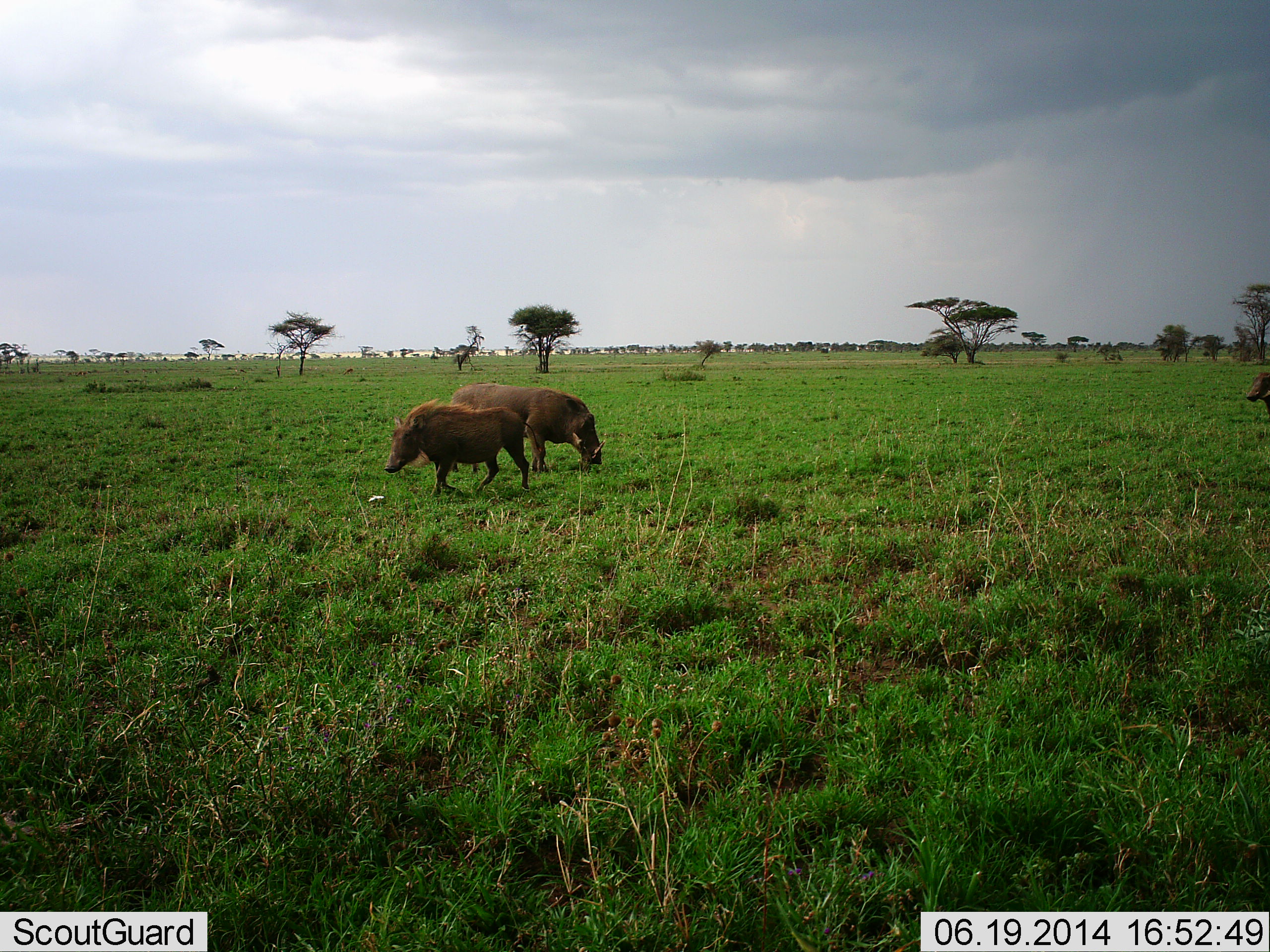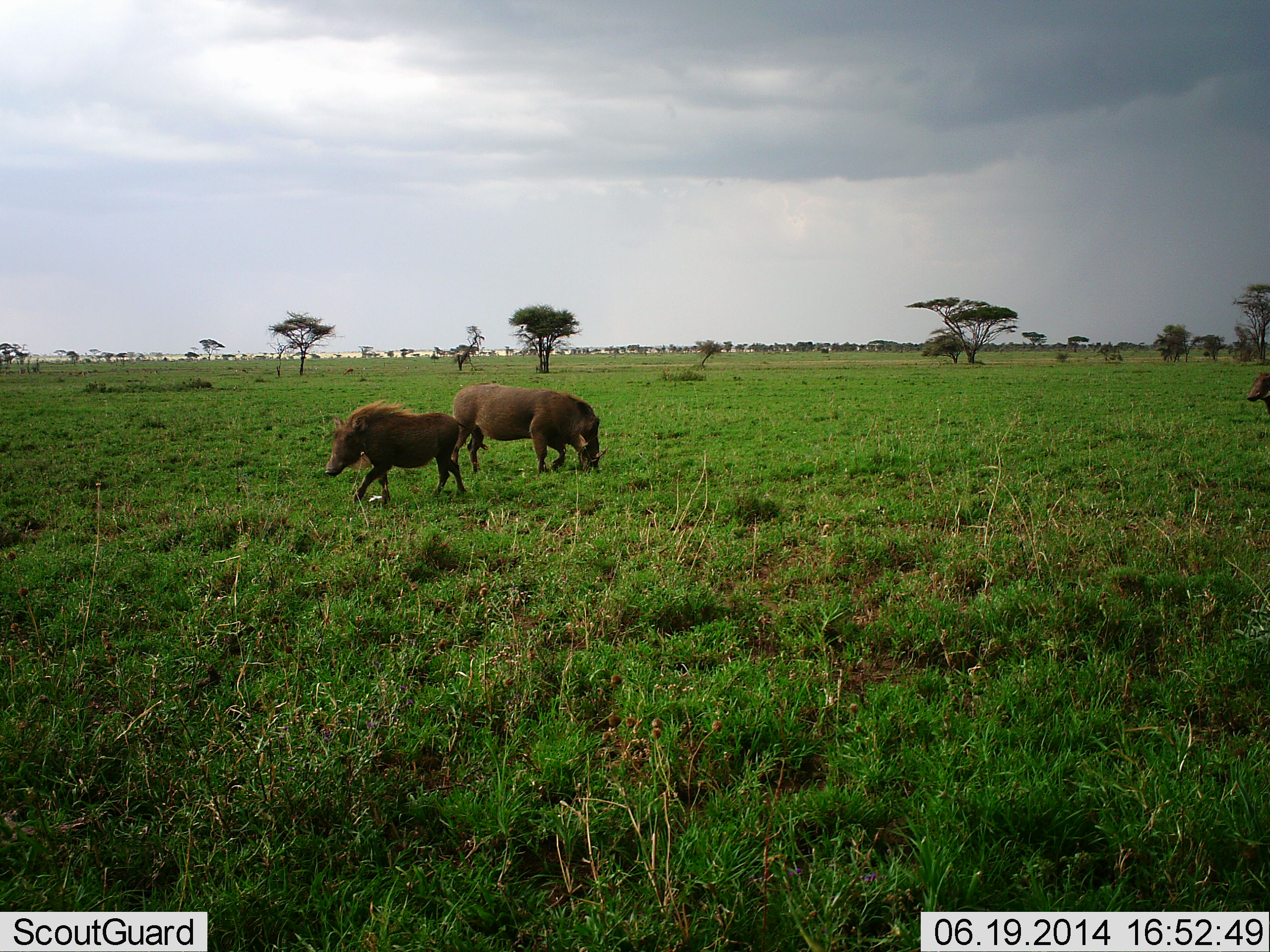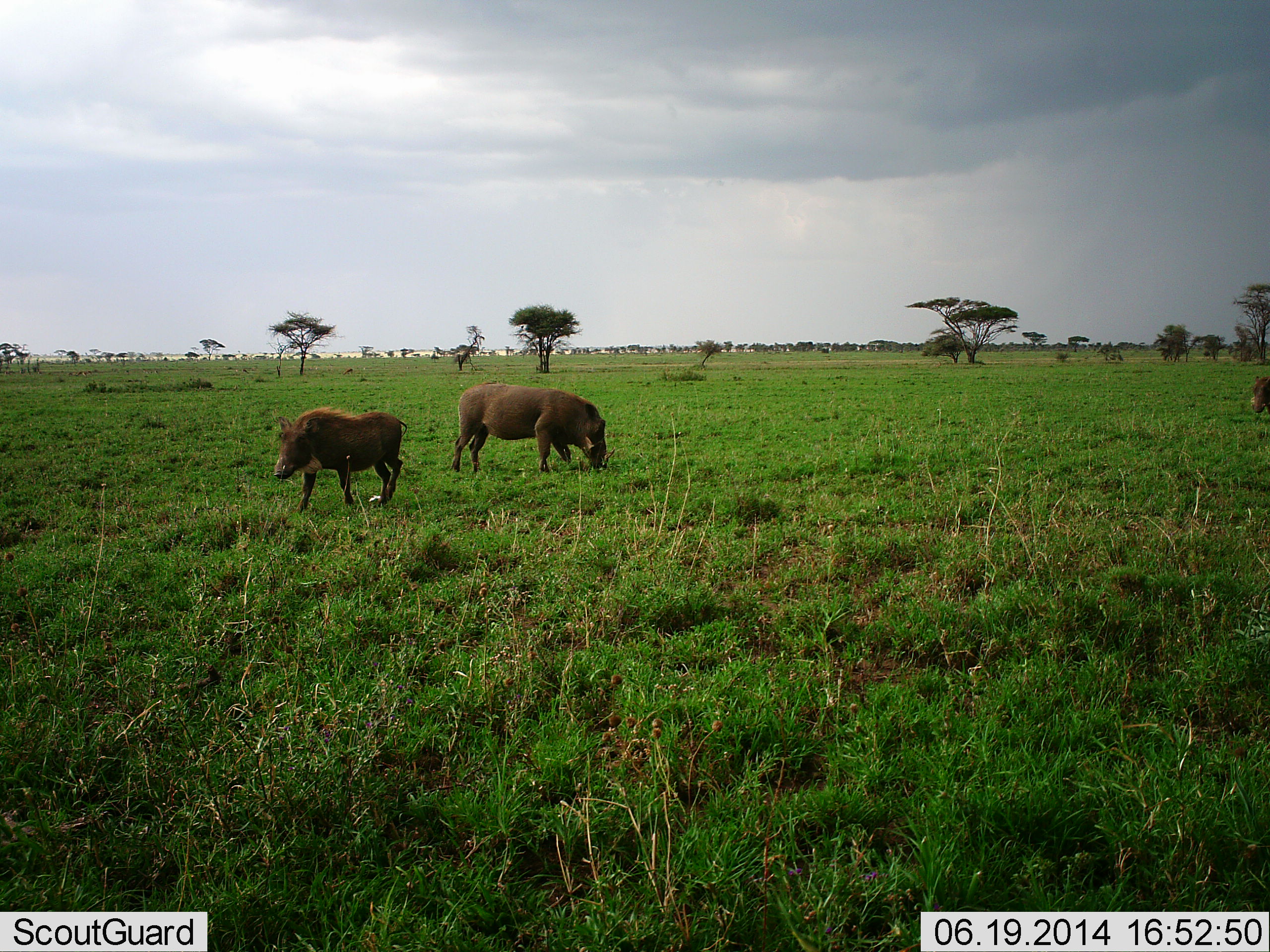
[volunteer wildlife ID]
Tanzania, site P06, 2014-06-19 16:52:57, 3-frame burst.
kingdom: Animalia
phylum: Chordata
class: Mammalia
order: Artiodactyla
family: Suidae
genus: Phacochoerus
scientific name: Phacochoerus africanus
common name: warthog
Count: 3.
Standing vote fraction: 50%.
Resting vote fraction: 0%.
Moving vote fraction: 70%.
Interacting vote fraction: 0%.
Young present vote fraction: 0%.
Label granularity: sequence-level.